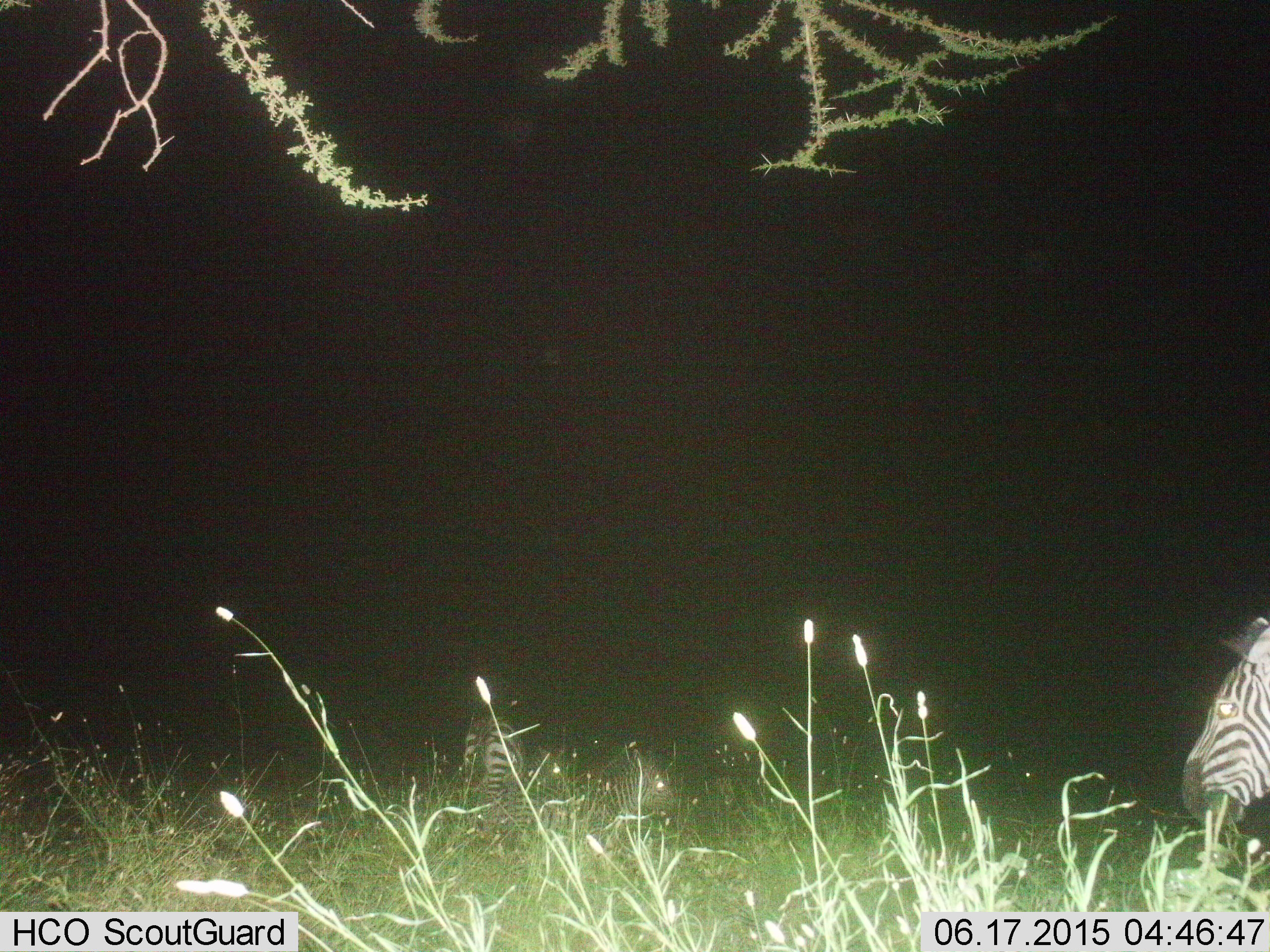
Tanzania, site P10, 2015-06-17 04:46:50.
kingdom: Animalia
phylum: Chordata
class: Mammalia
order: Perissodactyla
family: Equidae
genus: Equus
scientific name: Equus quagga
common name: plains zebra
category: zebra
Zebra (plains zebra) (Equus quagga), count 1. Behavior (volunteer vote fractions): standing 50%, resting 0%, moving 10%, interacting 0%. Young present (vote fraction): 0%. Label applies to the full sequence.